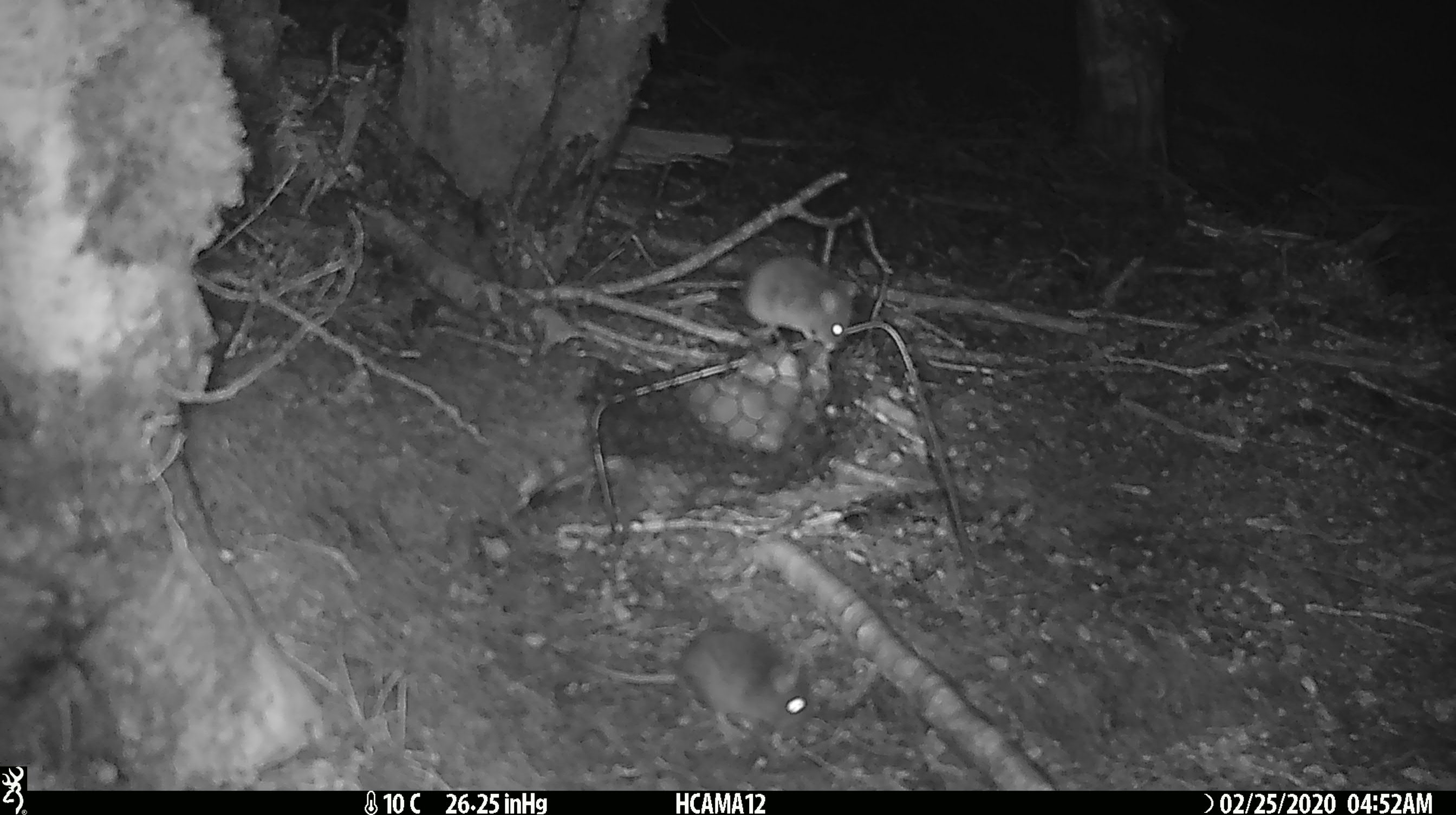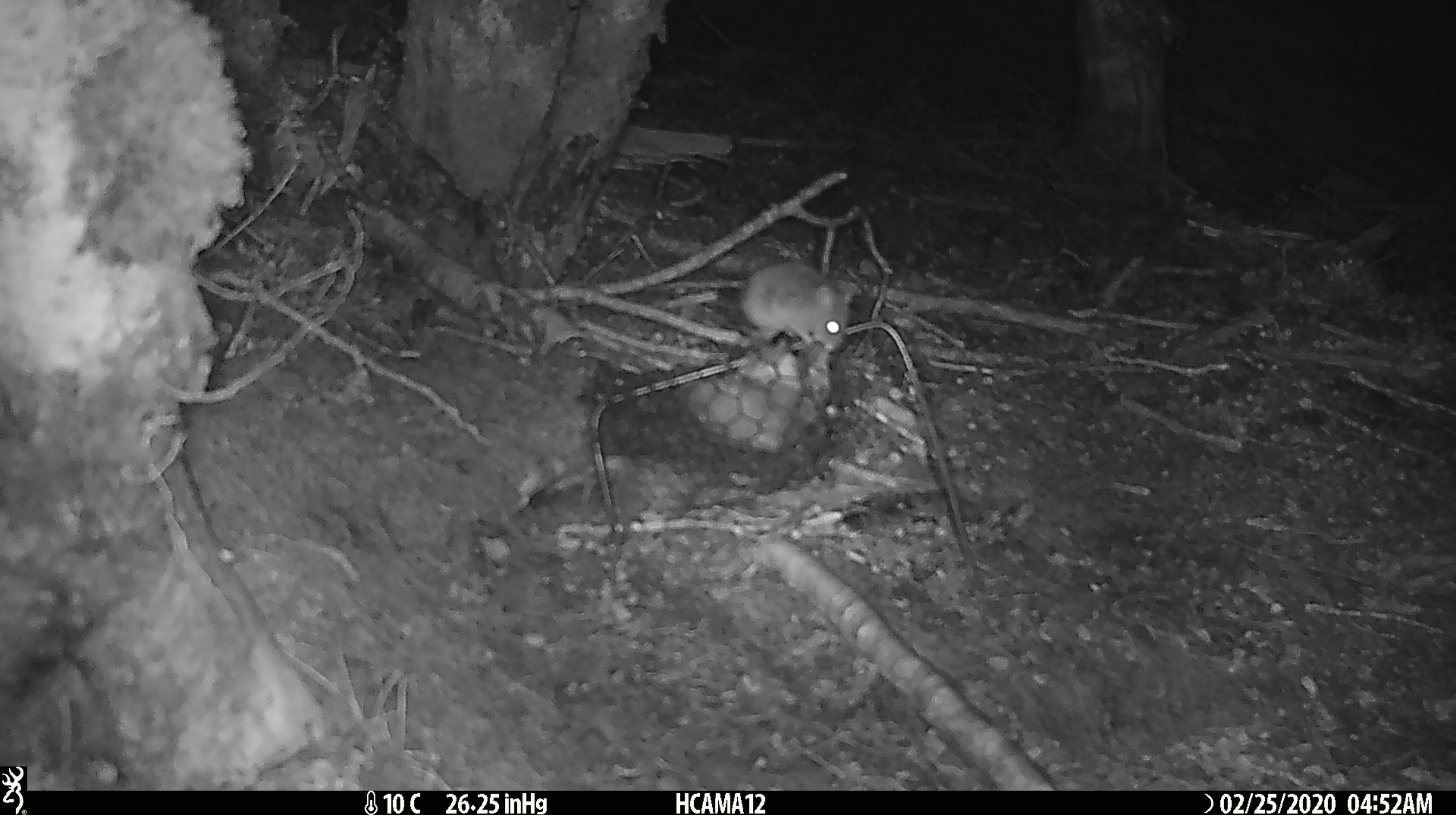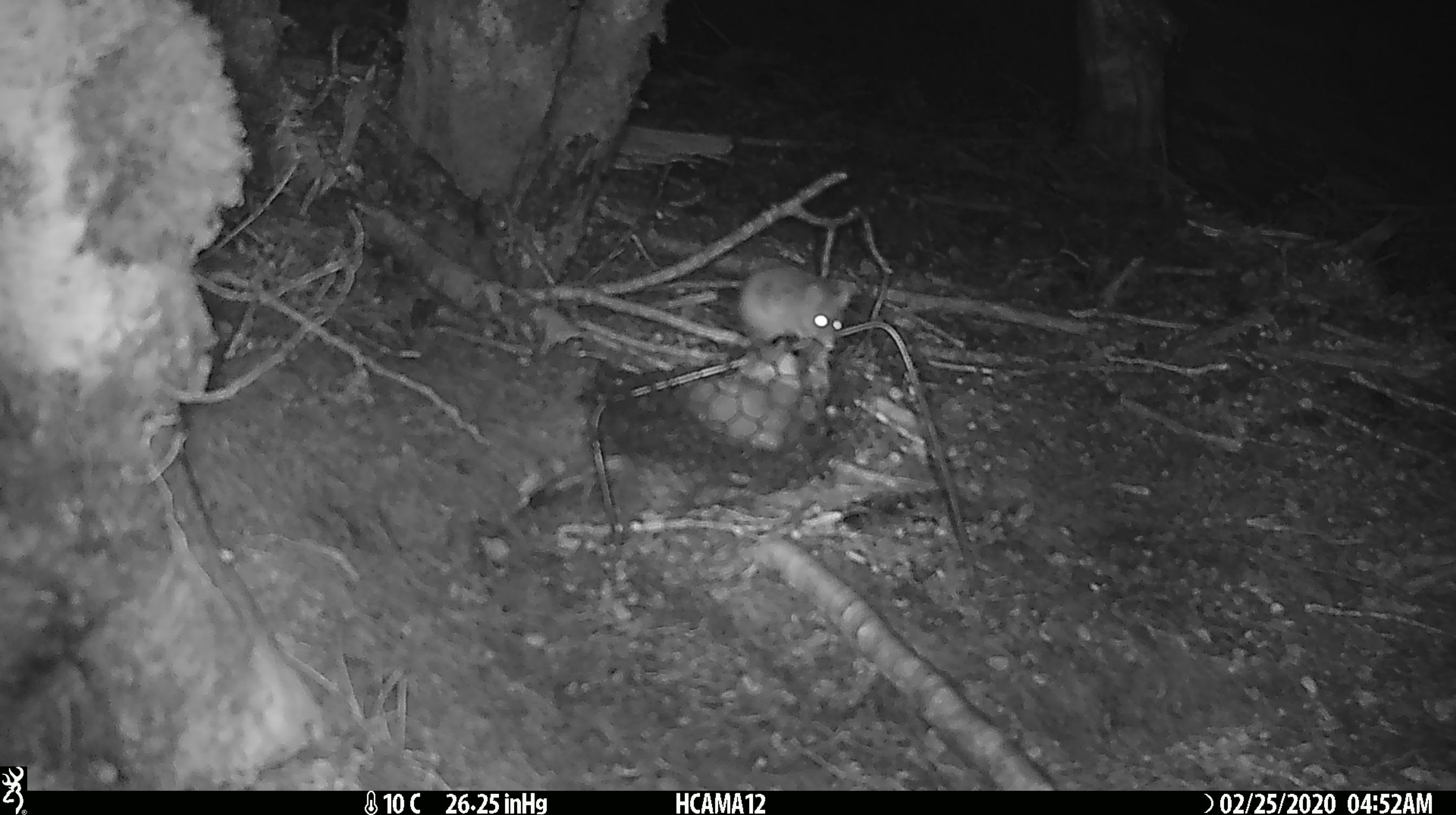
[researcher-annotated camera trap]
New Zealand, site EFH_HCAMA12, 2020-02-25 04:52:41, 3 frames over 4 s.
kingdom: Animalia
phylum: Chordata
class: Mammalia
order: Rodentia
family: Muridae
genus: Mus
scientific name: Mus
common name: mouse